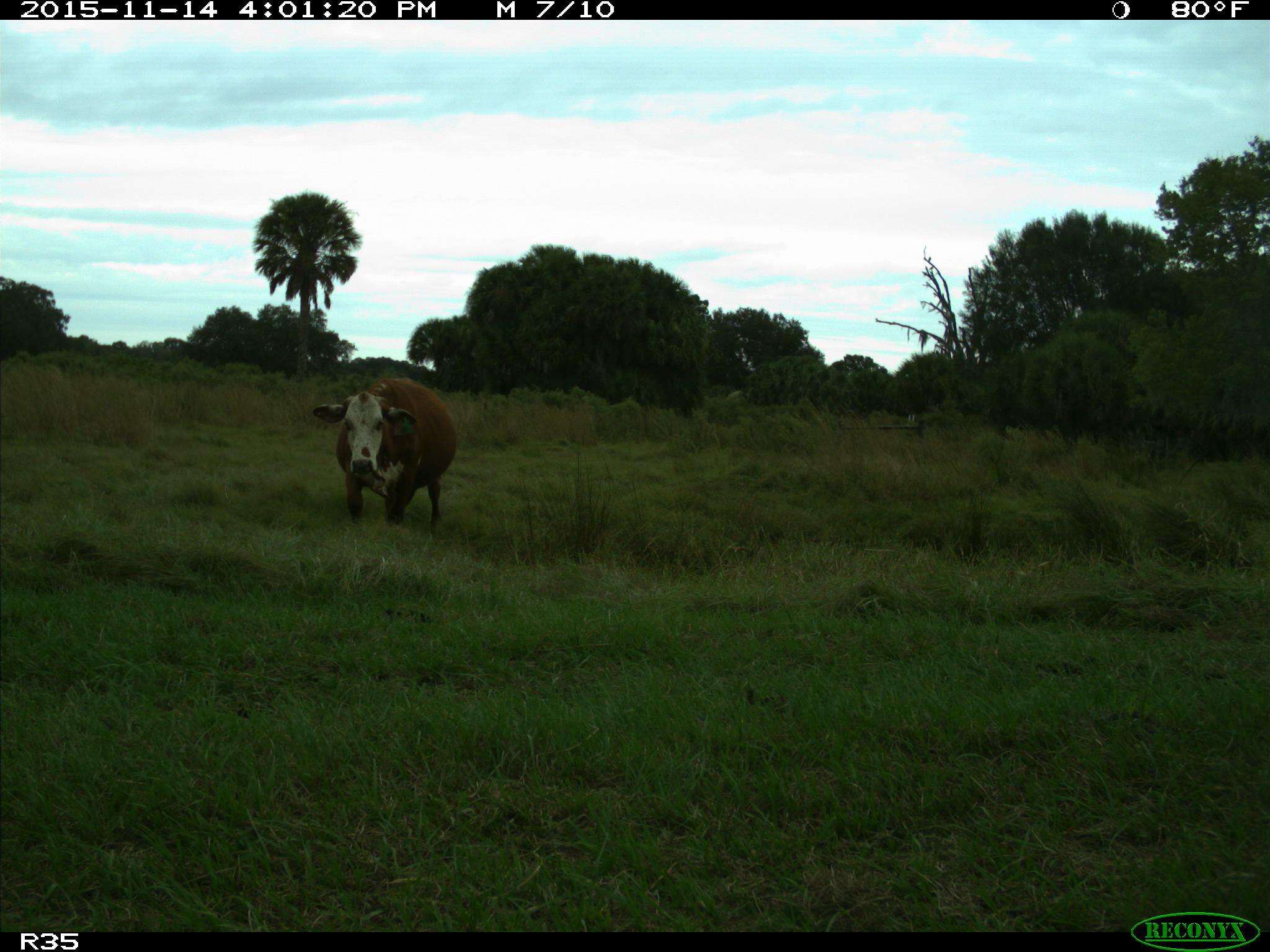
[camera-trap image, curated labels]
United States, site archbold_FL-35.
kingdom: Animalia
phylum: Chordata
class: Mammalia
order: Artiodactyla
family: Bovidae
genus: Bos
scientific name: Bos taurus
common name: domestic cow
Bos taurus (domestic cow).